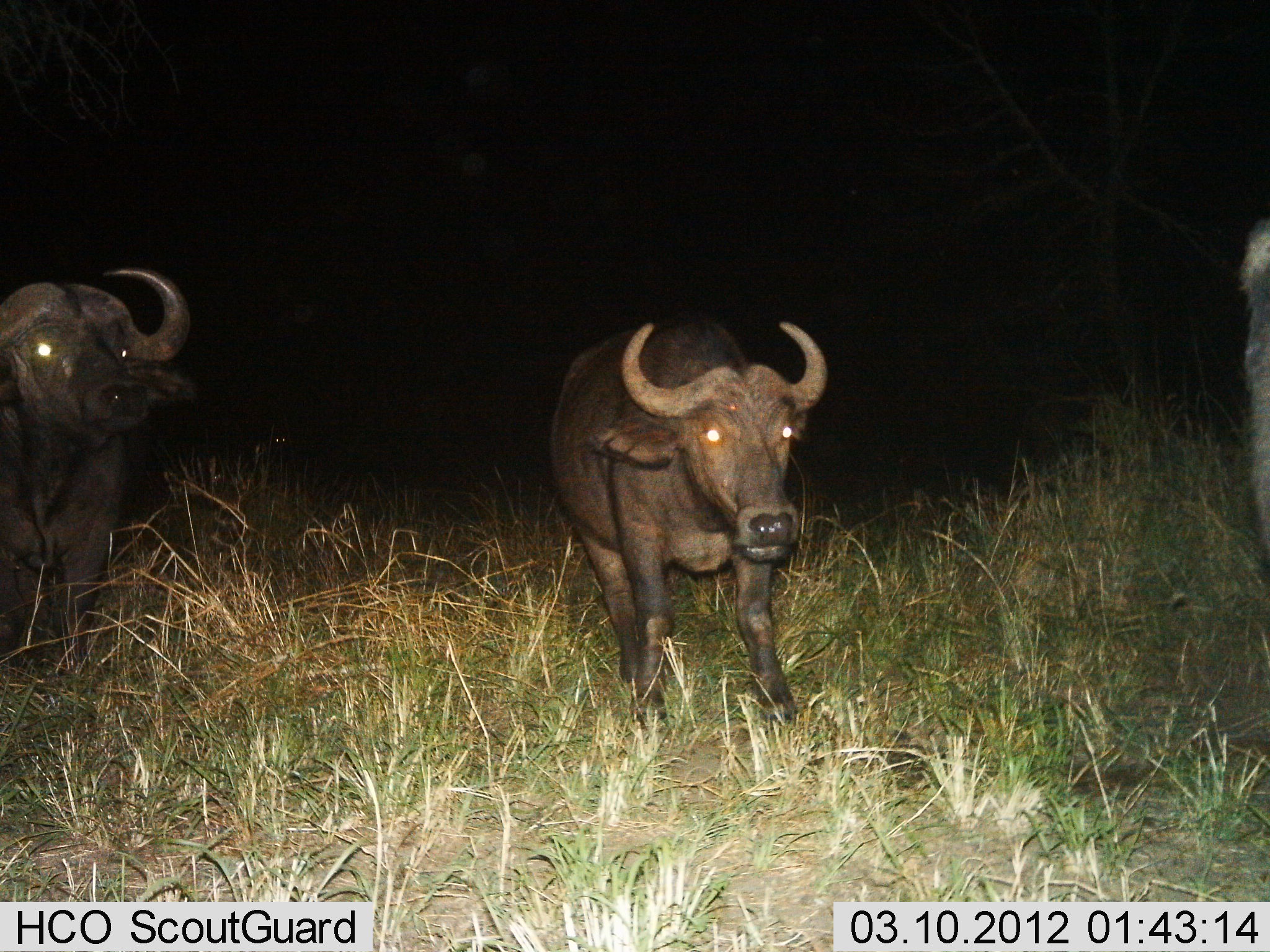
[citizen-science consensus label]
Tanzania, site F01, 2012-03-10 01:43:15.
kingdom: Animalia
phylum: Chordata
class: Mammalia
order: Artiodactyla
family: Bovidae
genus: Syncerus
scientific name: Syncerus caffer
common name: cape buffalo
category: buffalo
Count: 3.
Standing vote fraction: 76%.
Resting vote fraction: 0%.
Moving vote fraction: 28%.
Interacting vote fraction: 4%.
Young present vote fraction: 4%.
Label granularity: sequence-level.